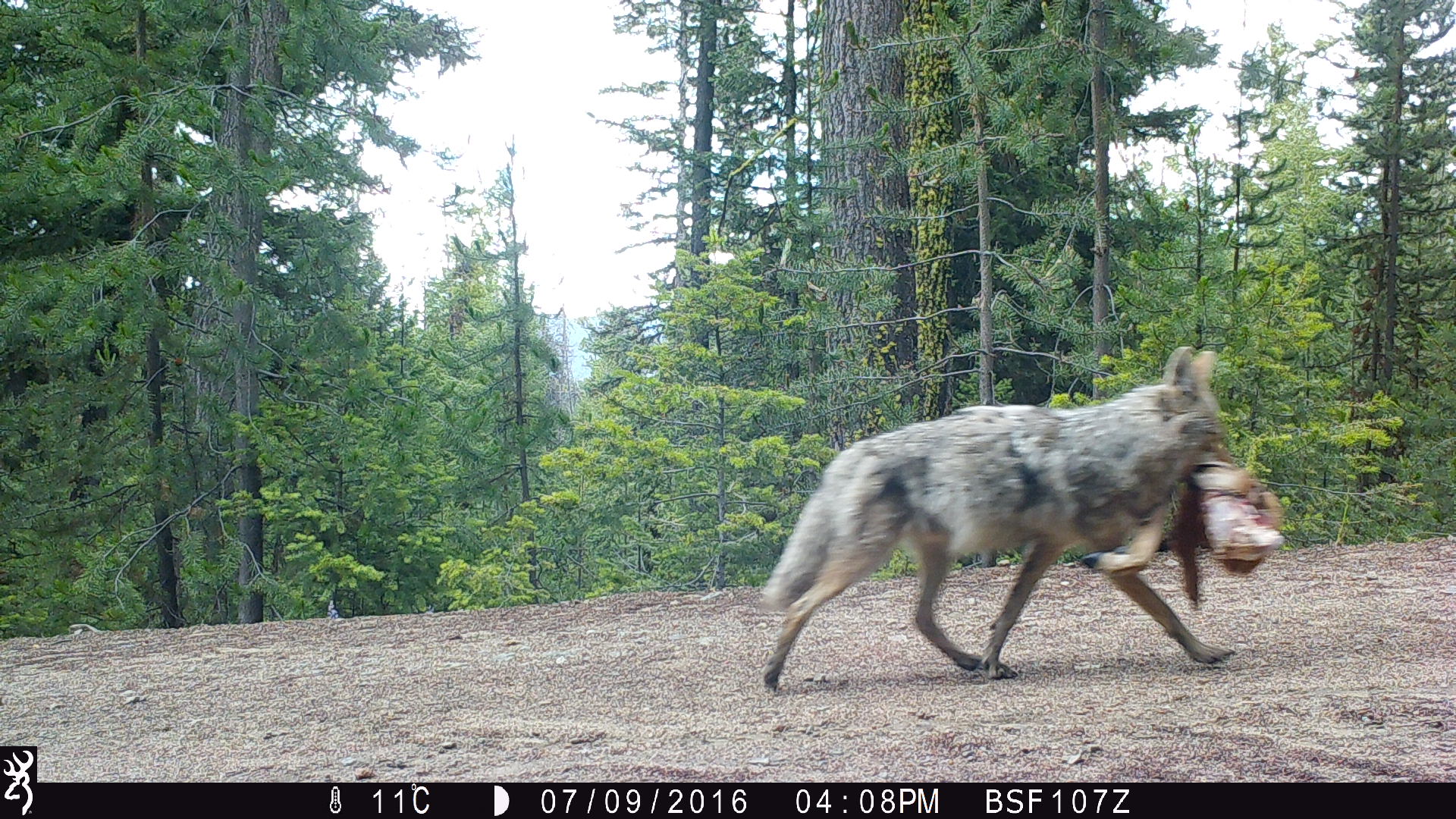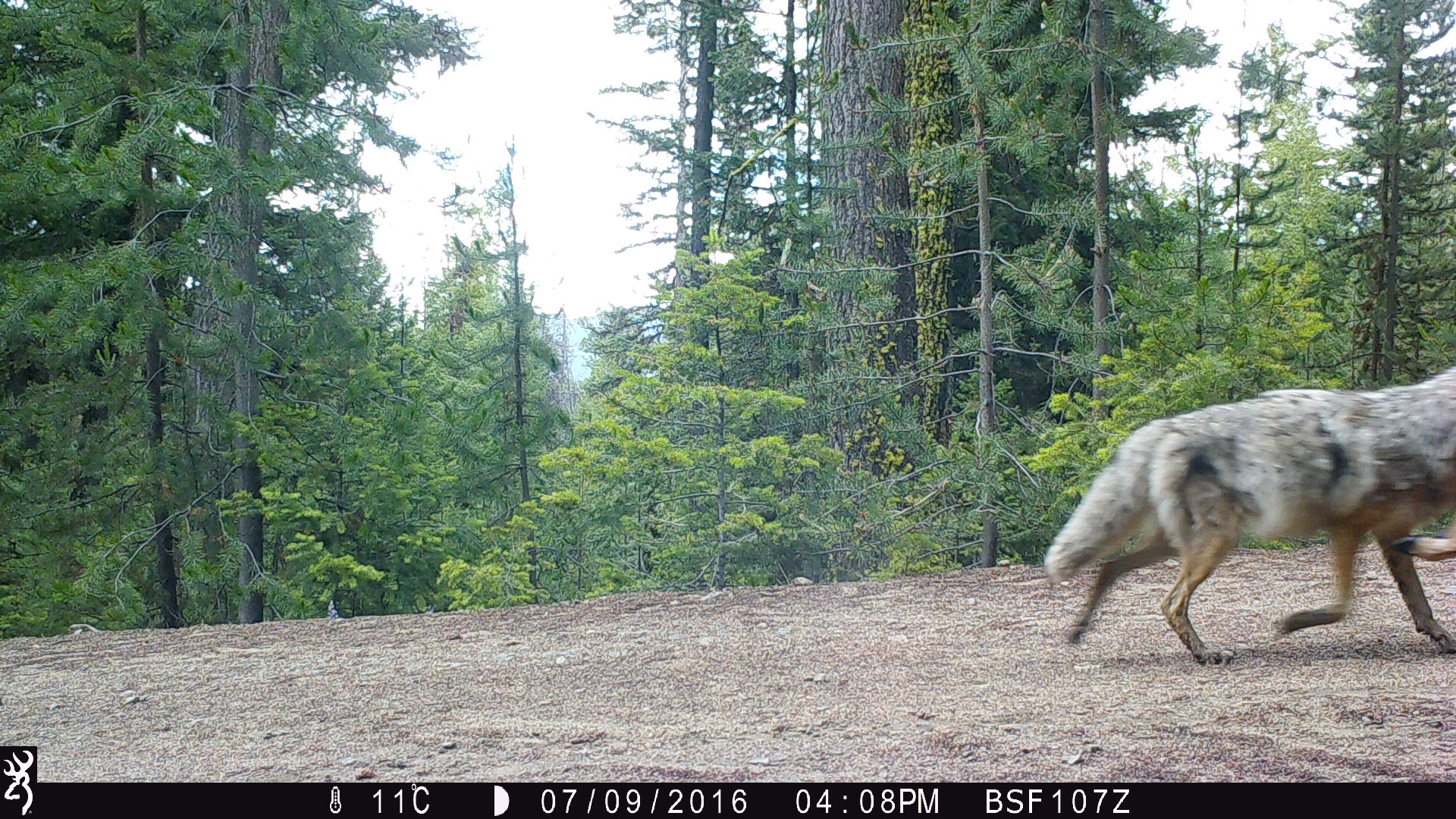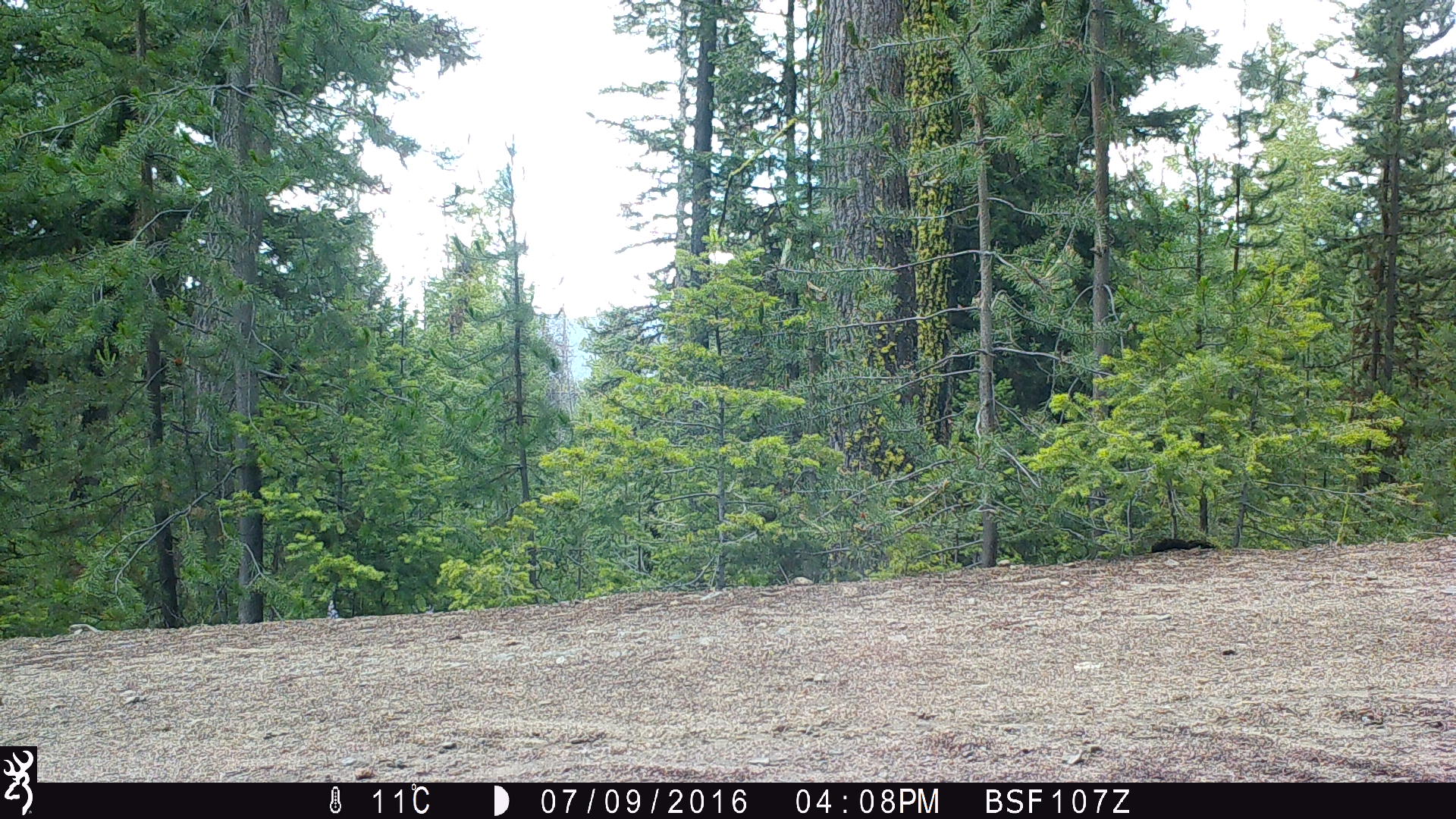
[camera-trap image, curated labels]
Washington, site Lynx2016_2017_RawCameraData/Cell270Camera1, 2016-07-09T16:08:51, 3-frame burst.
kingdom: Animalia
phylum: Chordata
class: Mammalia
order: Carnivora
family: Canidae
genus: Canis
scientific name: Canis latrans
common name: coyote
Canis latrans (coyote). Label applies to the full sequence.